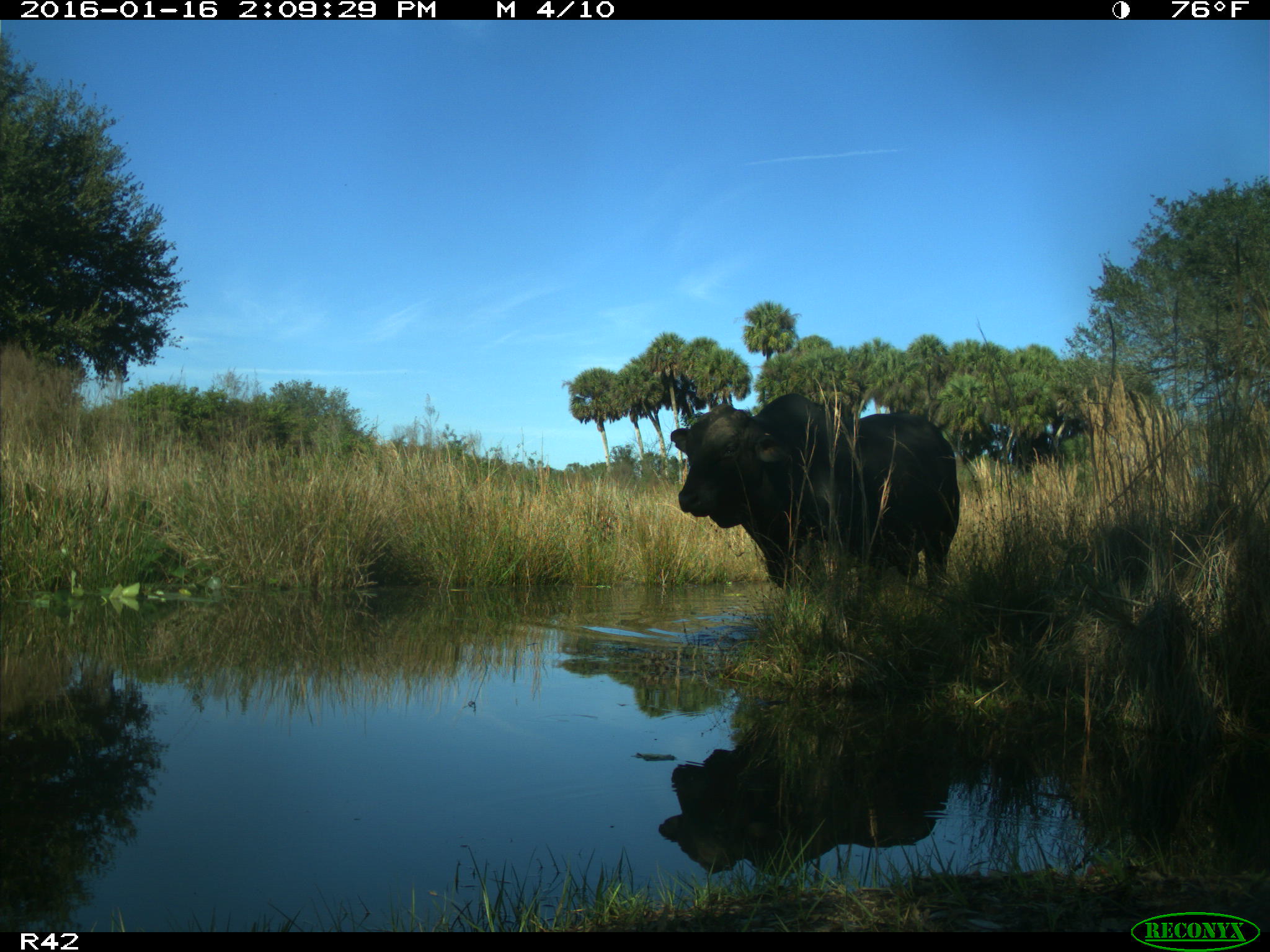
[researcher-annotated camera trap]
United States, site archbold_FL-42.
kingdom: Animalia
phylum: Chordata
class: Mammalia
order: Artiodactyla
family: Bovidae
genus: Bos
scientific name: Bos taurus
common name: domestic cow